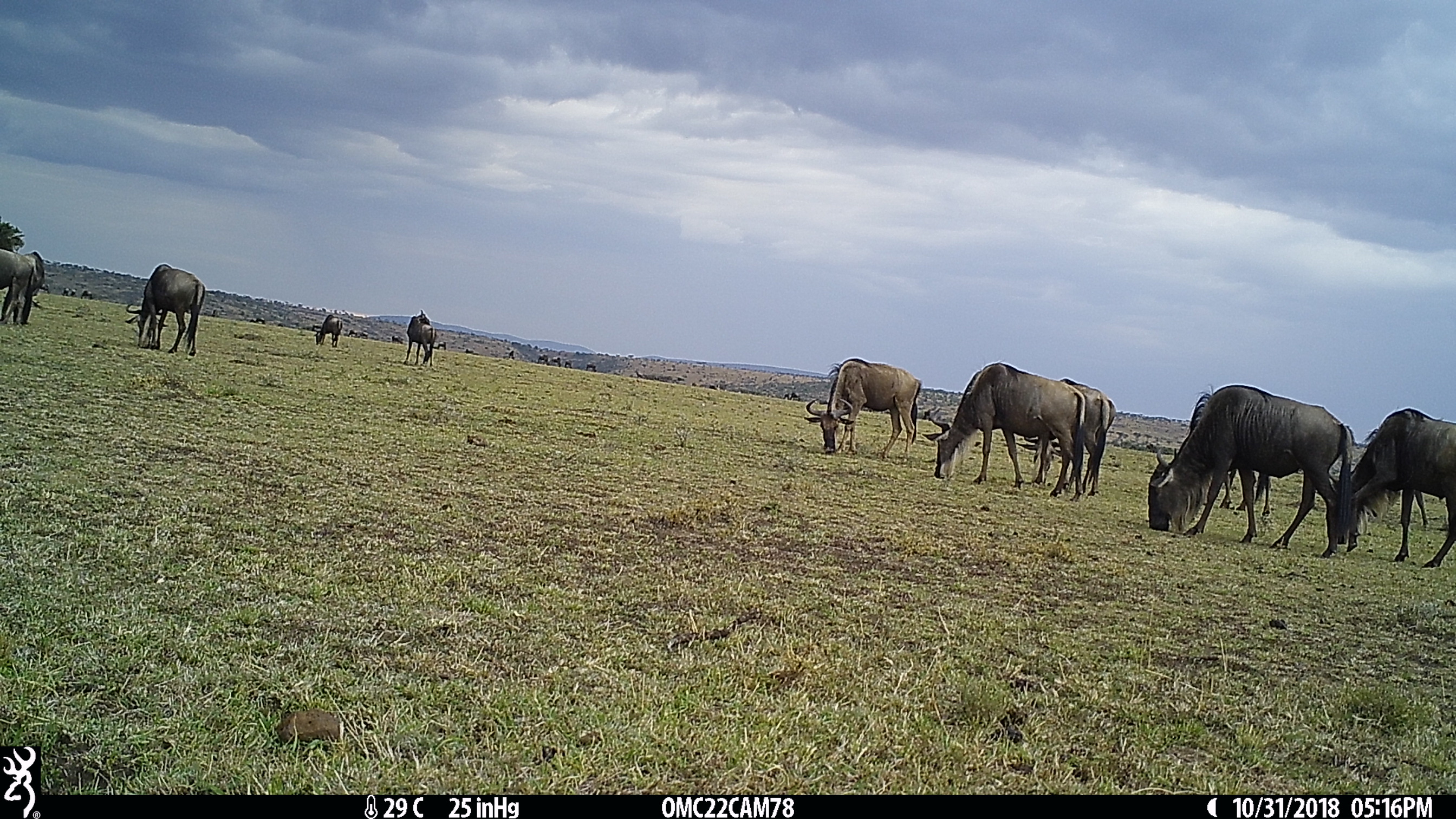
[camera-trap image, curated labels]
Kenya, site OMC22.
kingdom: Animalia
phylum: Chordata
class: Mammalia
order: Artiodactyla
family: Bovidae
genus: Connochaetes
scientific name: Connochaetes taurinus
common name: blue wildebeest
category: wildebeest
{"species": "wildebeest (blue wildebeest) (Connochaetes taurinus)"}